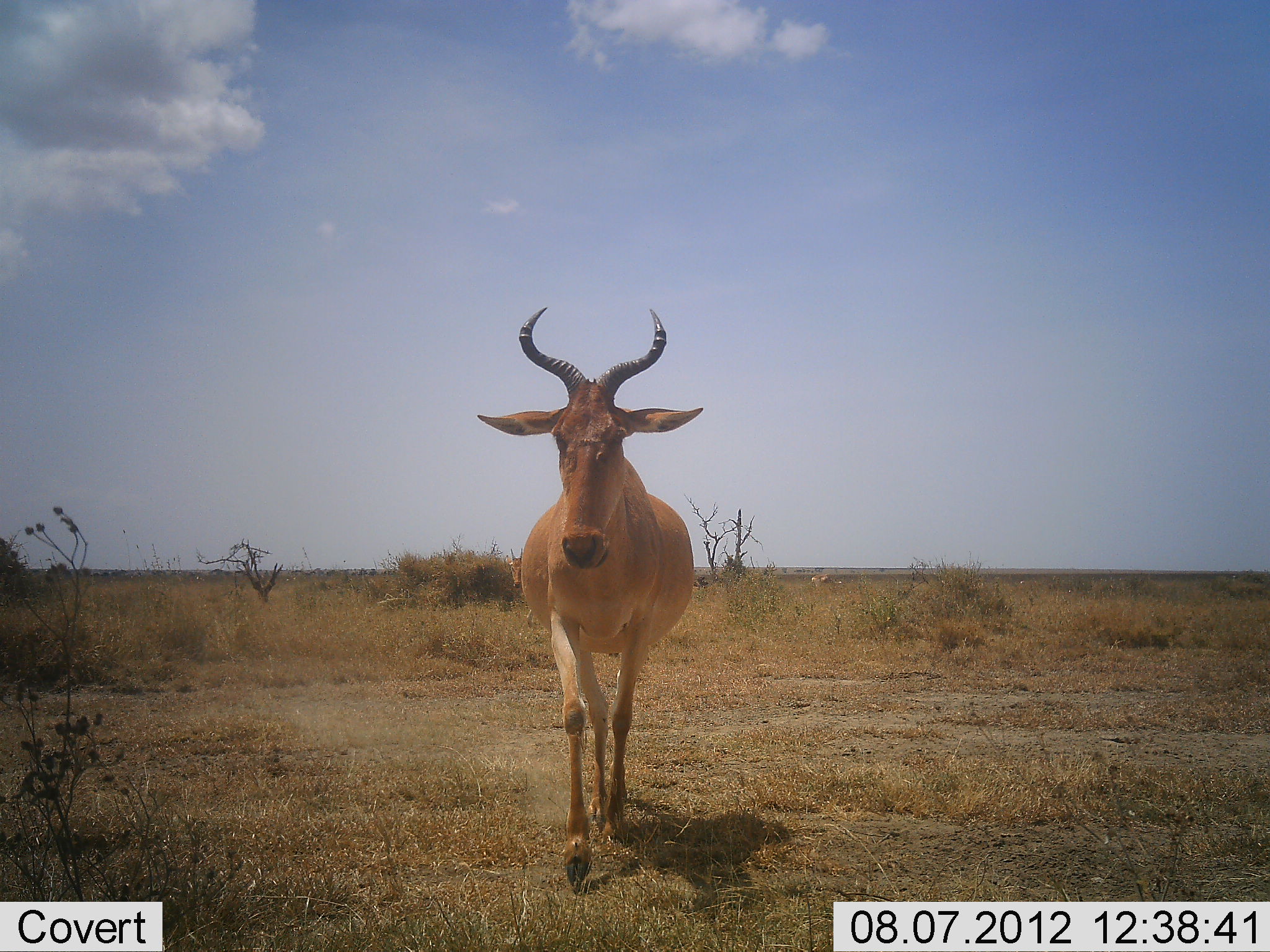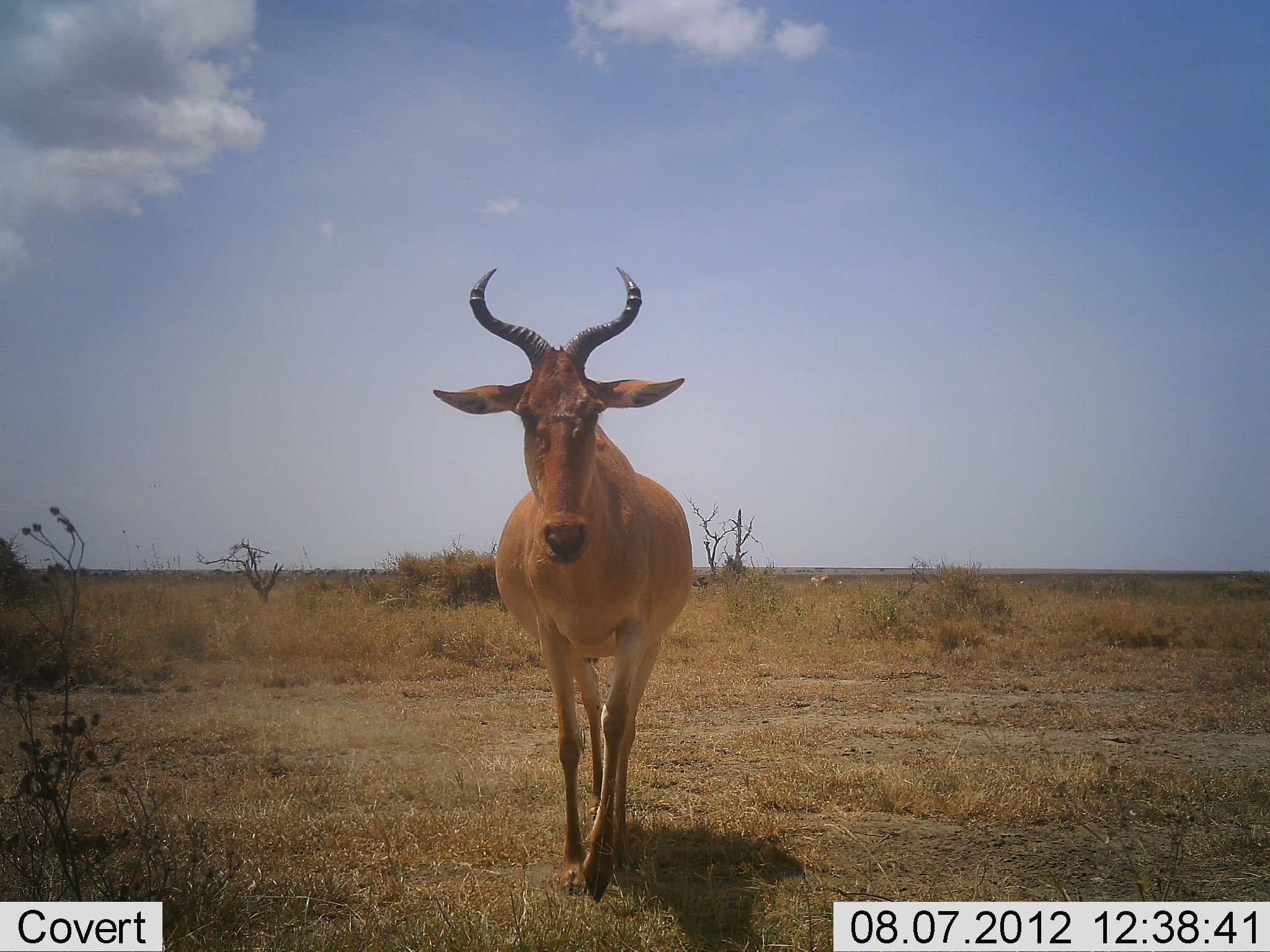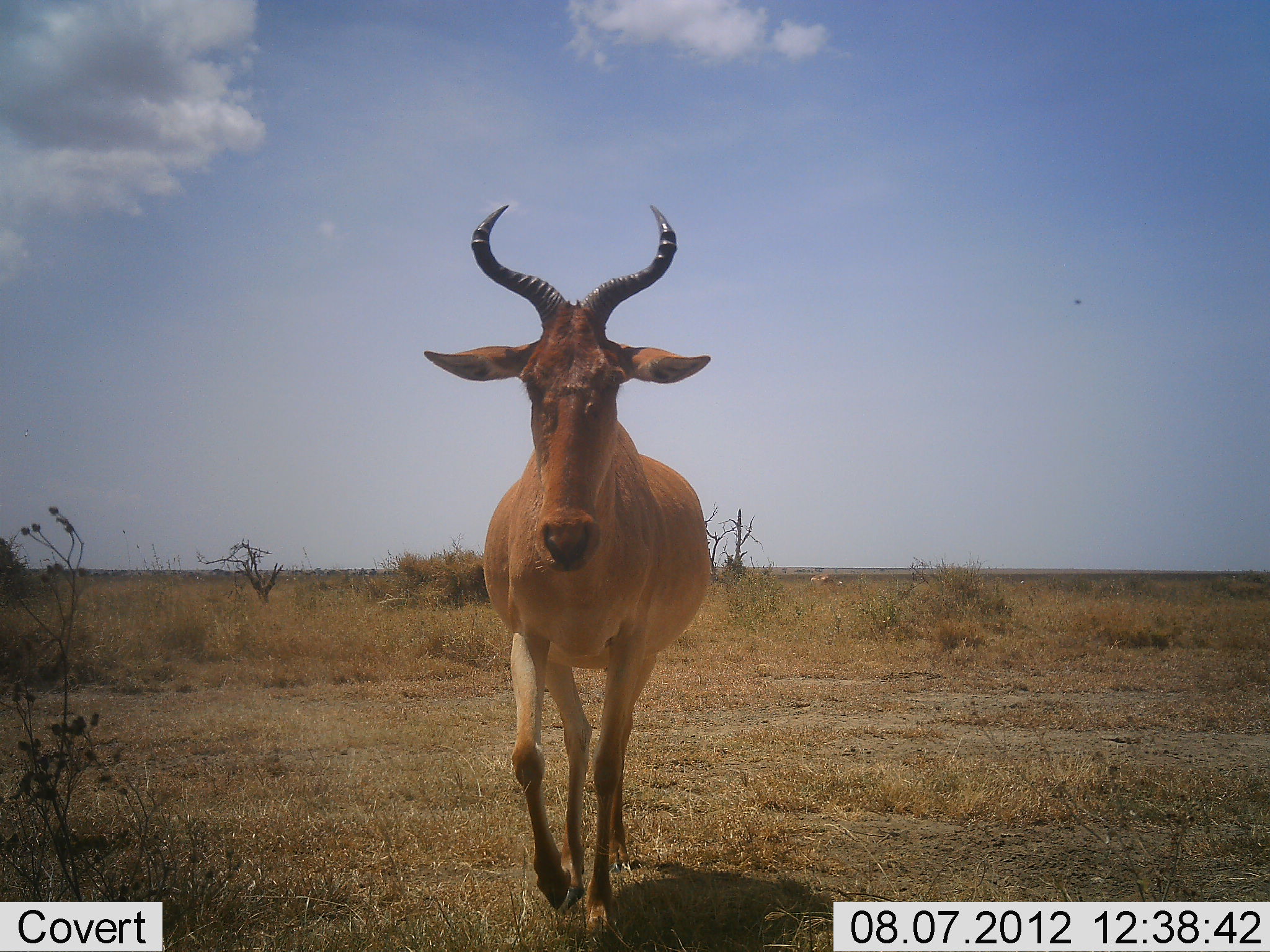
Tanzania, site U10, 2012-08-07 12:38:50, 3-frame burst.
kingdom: Animalia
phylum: Chordata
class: Mammalia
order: Artiodactyla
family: Bovidae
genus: Alcelaphus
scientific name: Alcelaphus buselaphus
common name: hartebeest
Hartebeest (Alcelaphus buselaphus), count 1. Behavior (volunteer vote fractions): standing 20%, resting 0%, moving 80%, interacting 0%. Young present (vote fraction): 0%. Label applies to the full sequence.